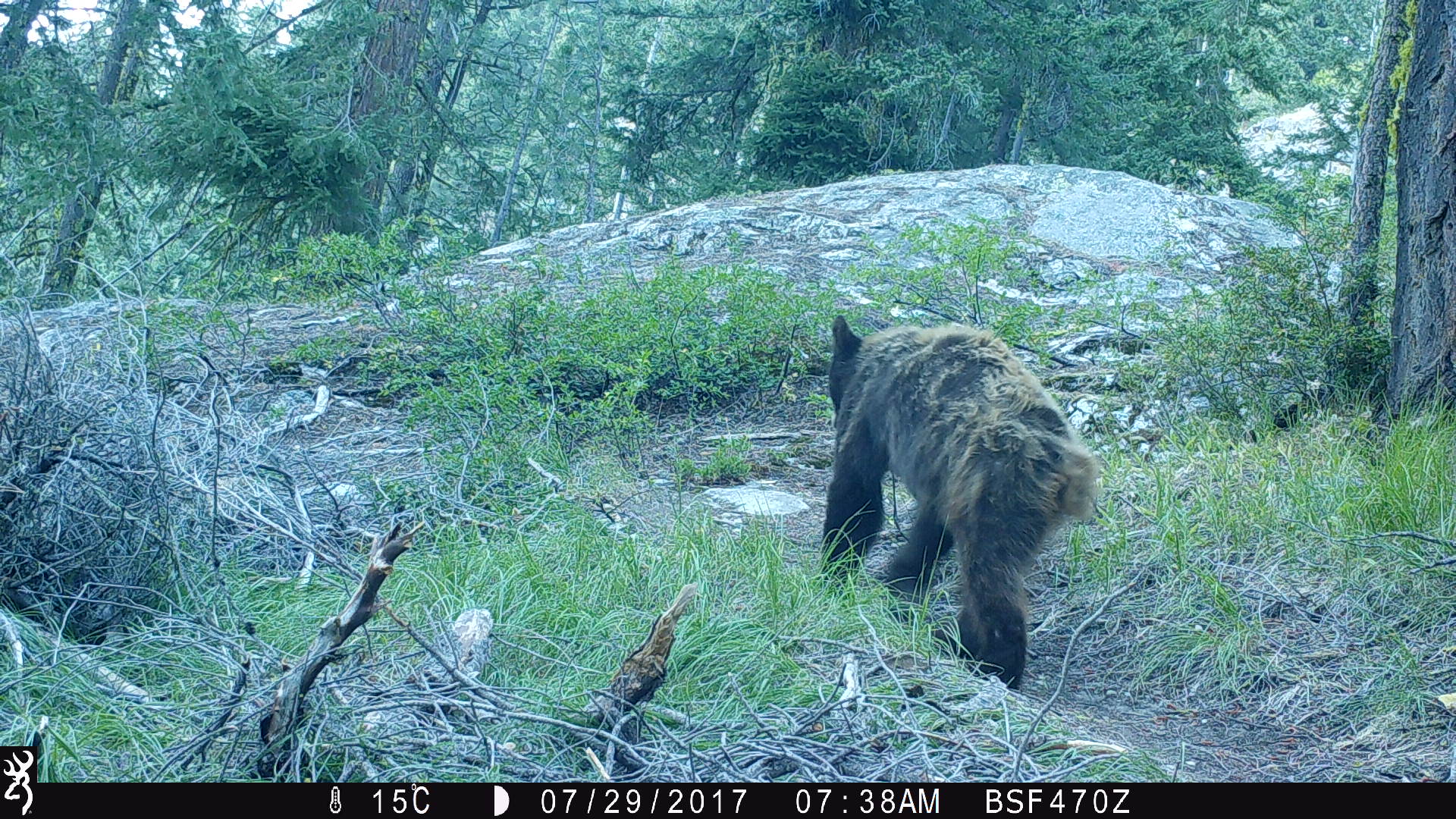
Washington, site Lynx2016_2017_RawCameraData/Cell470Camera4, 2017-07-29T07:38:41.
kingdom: Animalia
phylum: Chordata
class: Mammalia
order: Carnivora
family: Ursidae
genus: Ursus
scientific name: Ursus americanus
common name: american black bear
Ursus americanus (american black bear). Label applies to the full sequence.